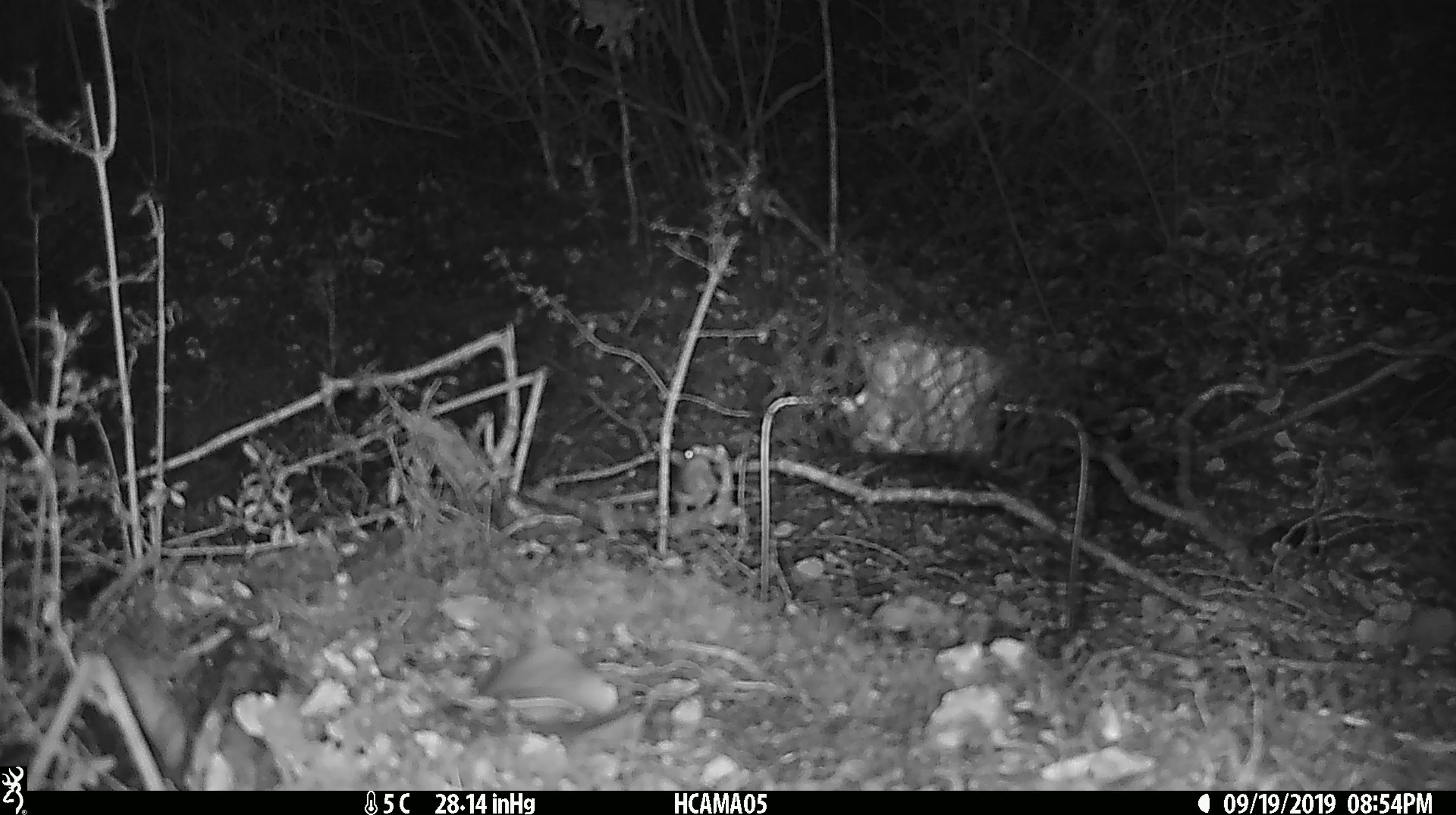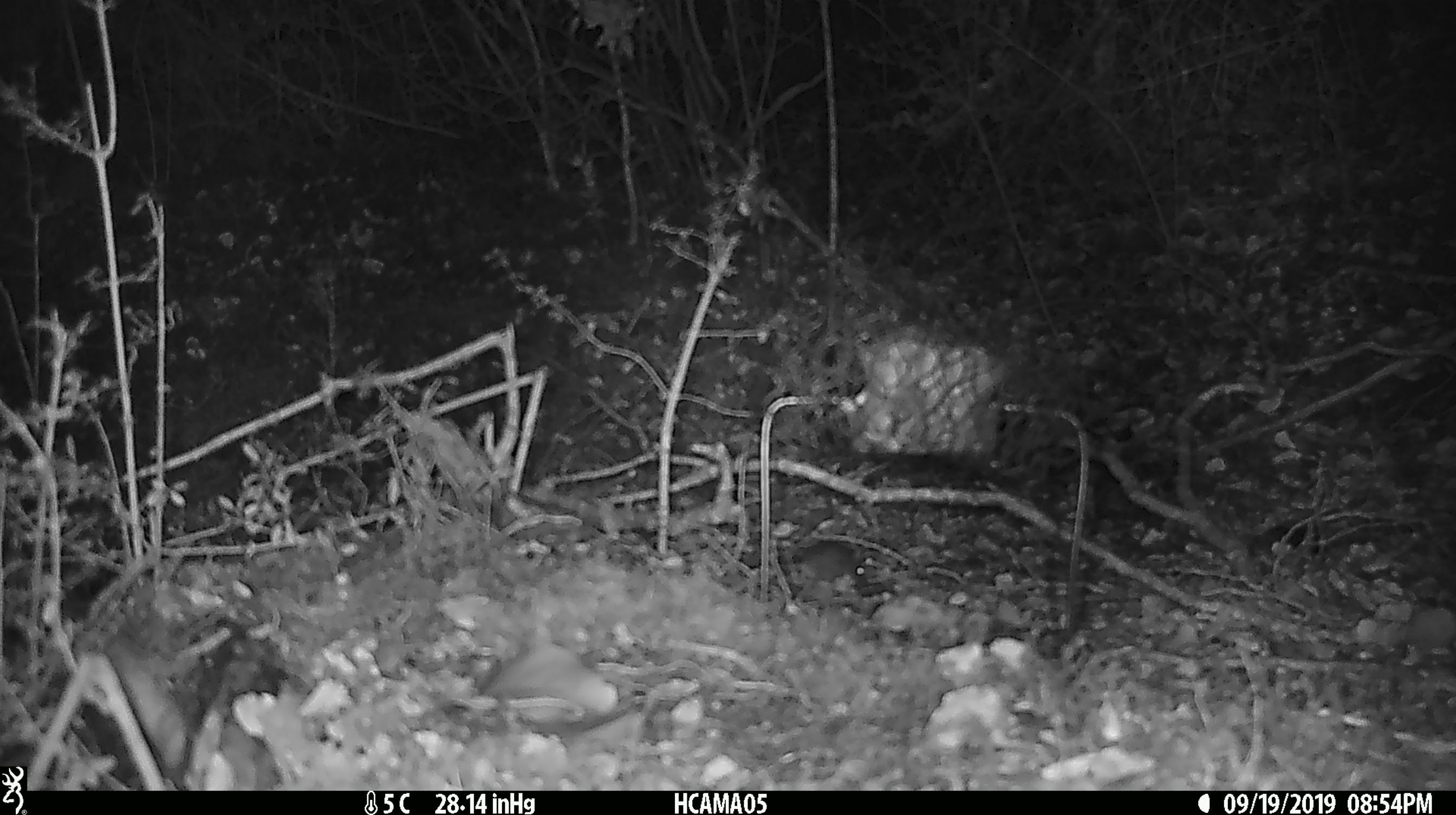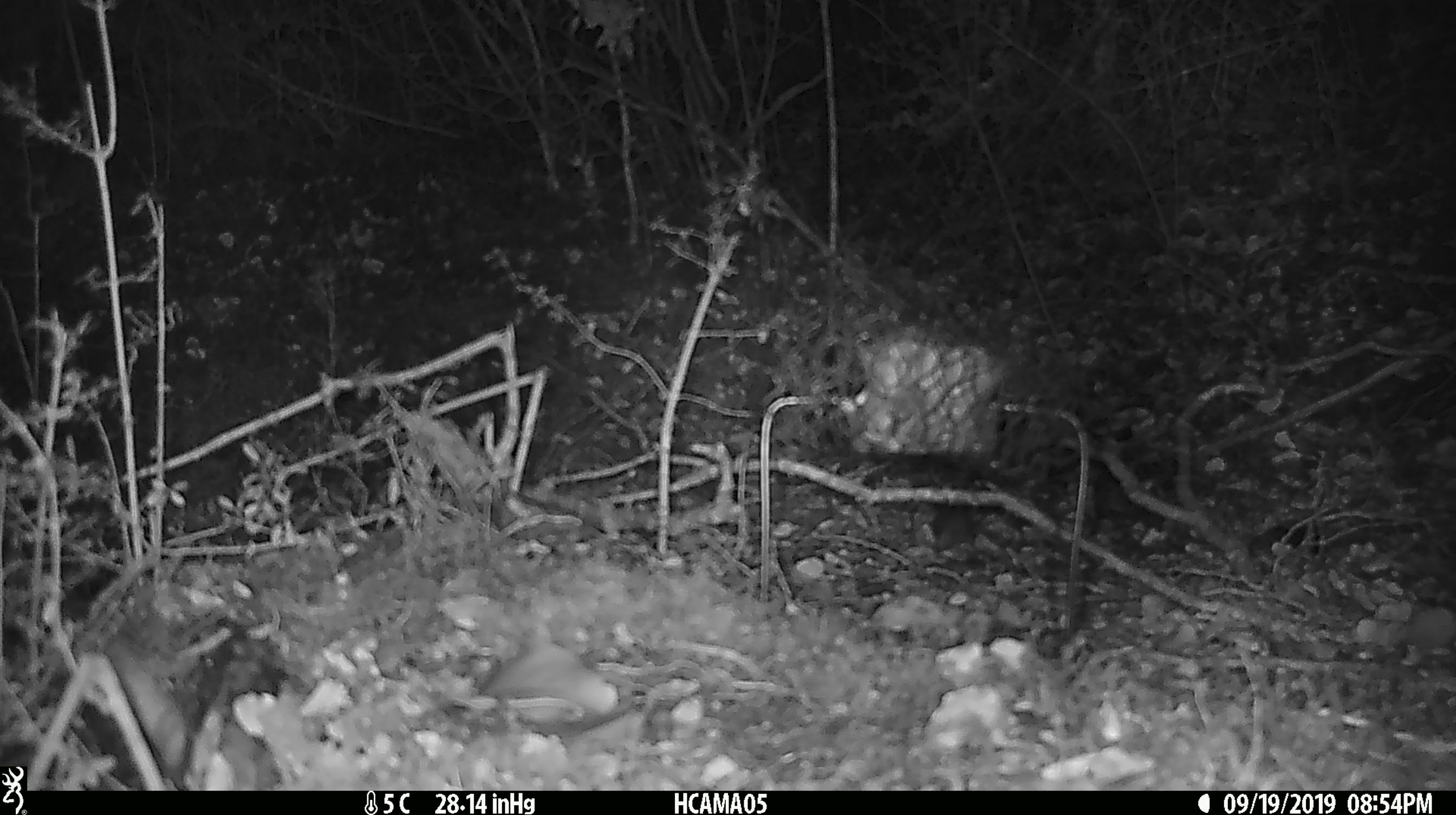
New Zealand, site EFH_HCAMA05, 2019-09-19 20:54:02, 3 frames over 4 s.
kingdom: Animalia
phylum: Chordata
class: Mammalia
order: Rodentia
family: Muridae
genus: Mus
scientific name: Mus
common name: mouse